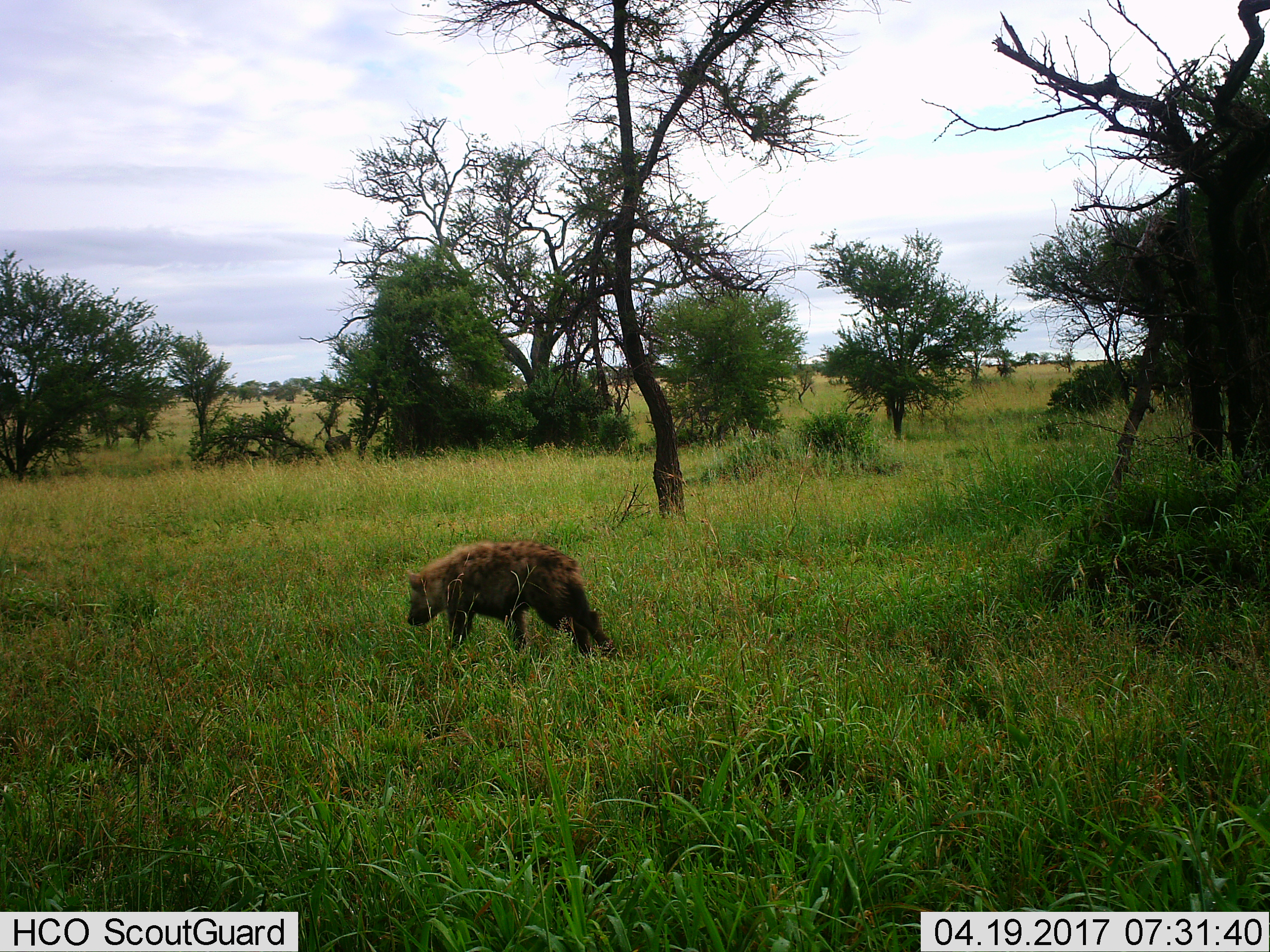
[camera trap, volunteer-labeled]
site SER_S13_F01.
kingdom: Animalia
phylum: Chordata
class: Mammalia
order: Carnivora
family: Hyaenidae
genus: Crocuta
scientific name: Crocuta crocuta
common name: spotted hyena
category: hyenaspotted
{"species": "hyenaspotted (spotted hyena) (Crocuta crocuta)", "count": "1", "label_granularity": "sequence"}